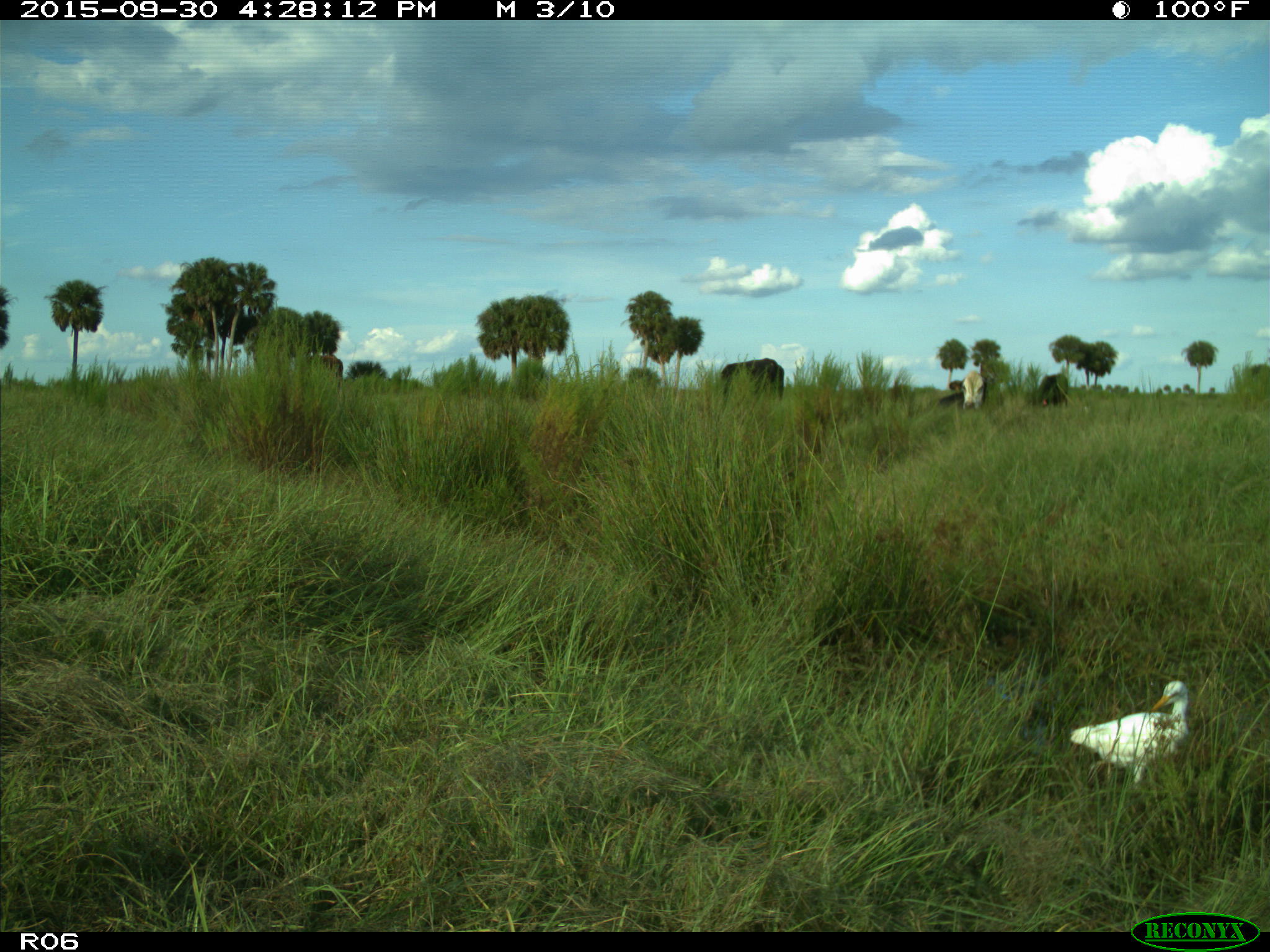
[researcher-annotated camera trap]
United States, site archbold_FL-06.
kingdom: Animalia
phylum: Chordata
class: Aves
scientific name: Aves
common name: birds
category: unidentified bird